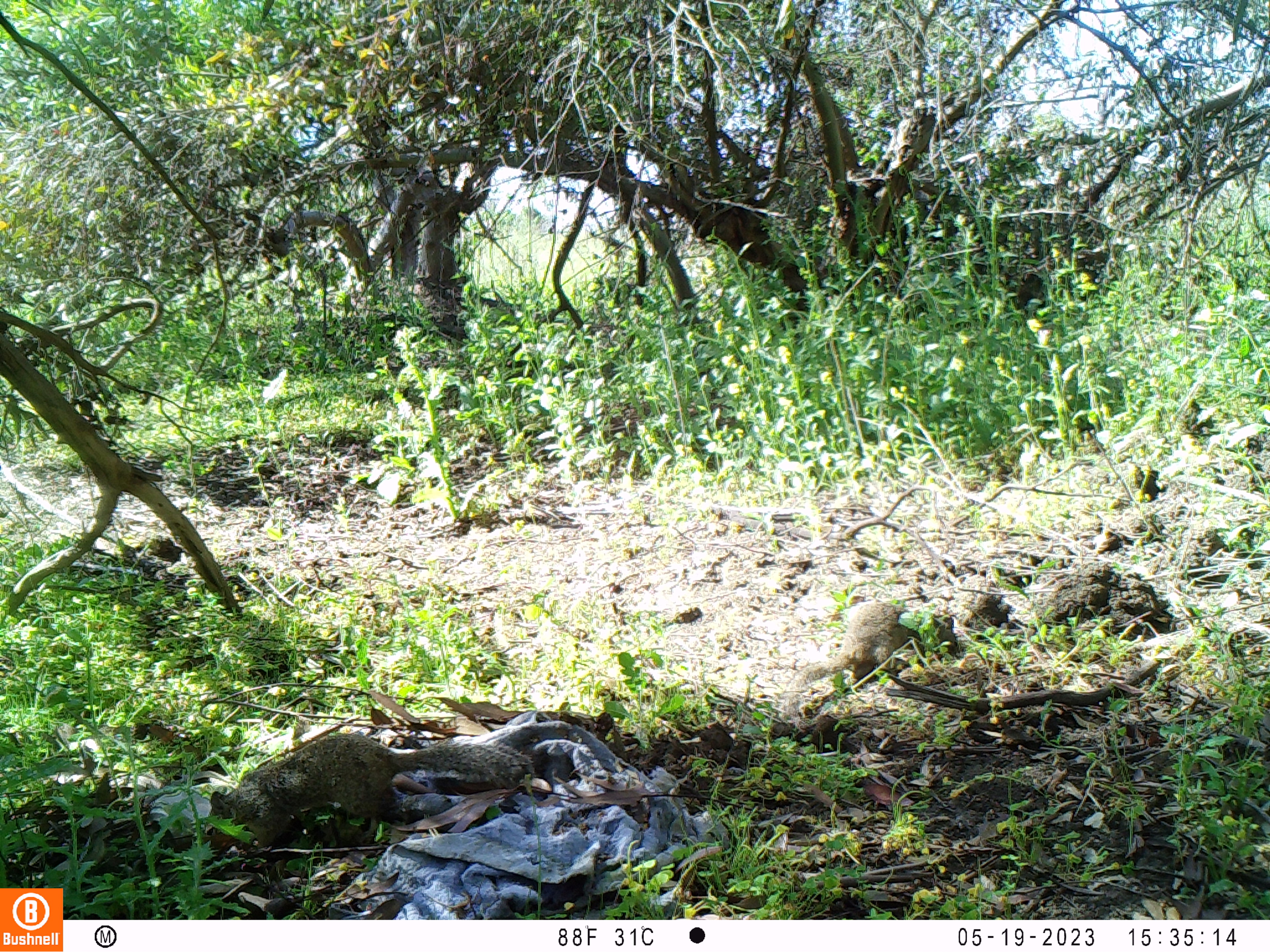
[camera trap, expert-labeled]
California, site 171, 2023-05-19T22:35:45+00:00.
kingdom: Animalia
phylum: Chordata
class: Mammalia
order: Rodentia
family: Sciuridae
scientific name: Sciuridae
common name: squirrel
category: unknown squirrel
Unknown squirrel (squirrel) (Sciuridae).